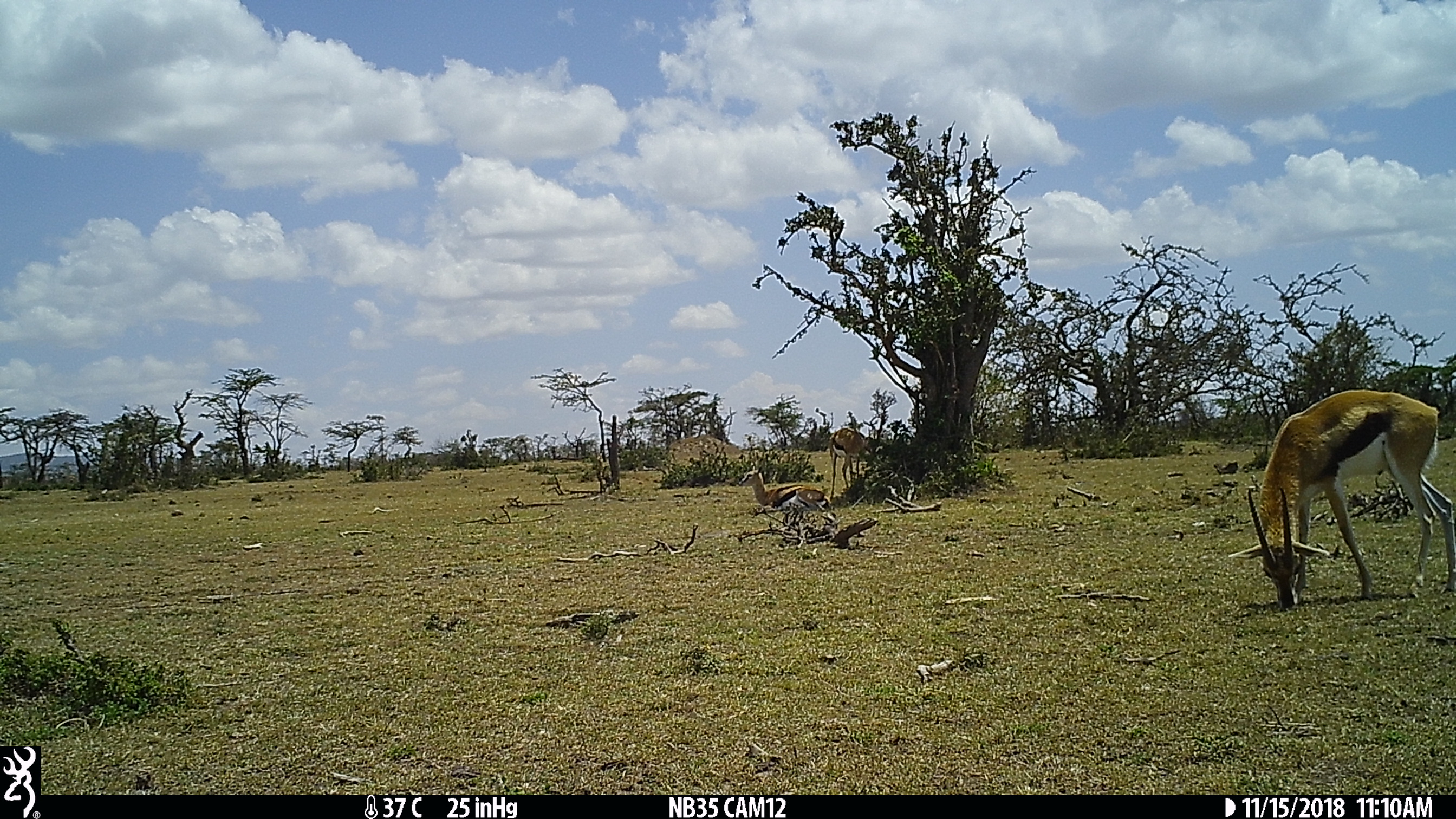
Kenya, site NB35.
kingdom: Animalia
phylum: Chordata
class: Mammalia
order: Artiodactyla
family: Bovidae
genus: Eudorcas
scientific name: Eudorcas thomsonii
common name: thomon's gazelle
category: gazelle thomsons